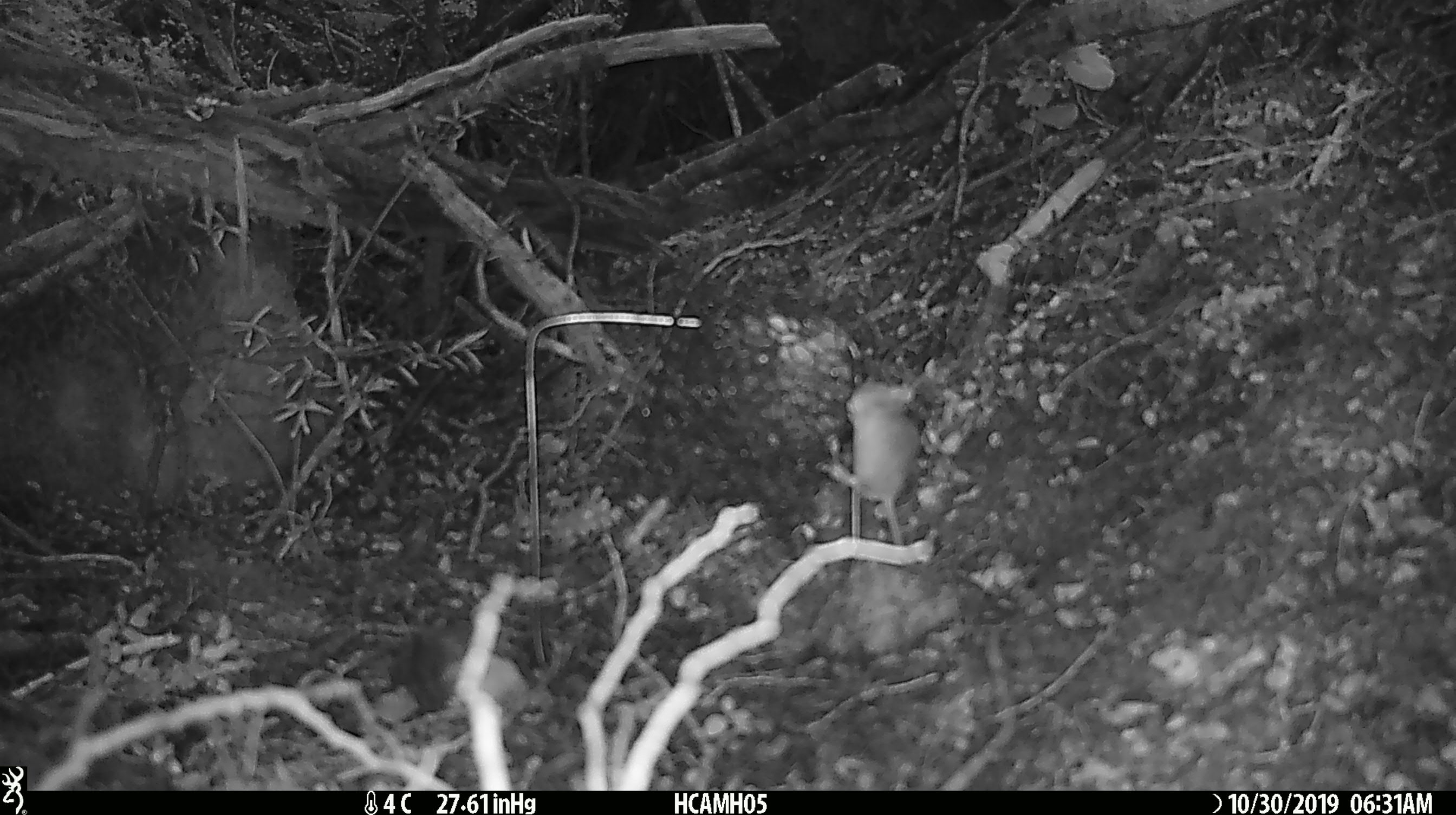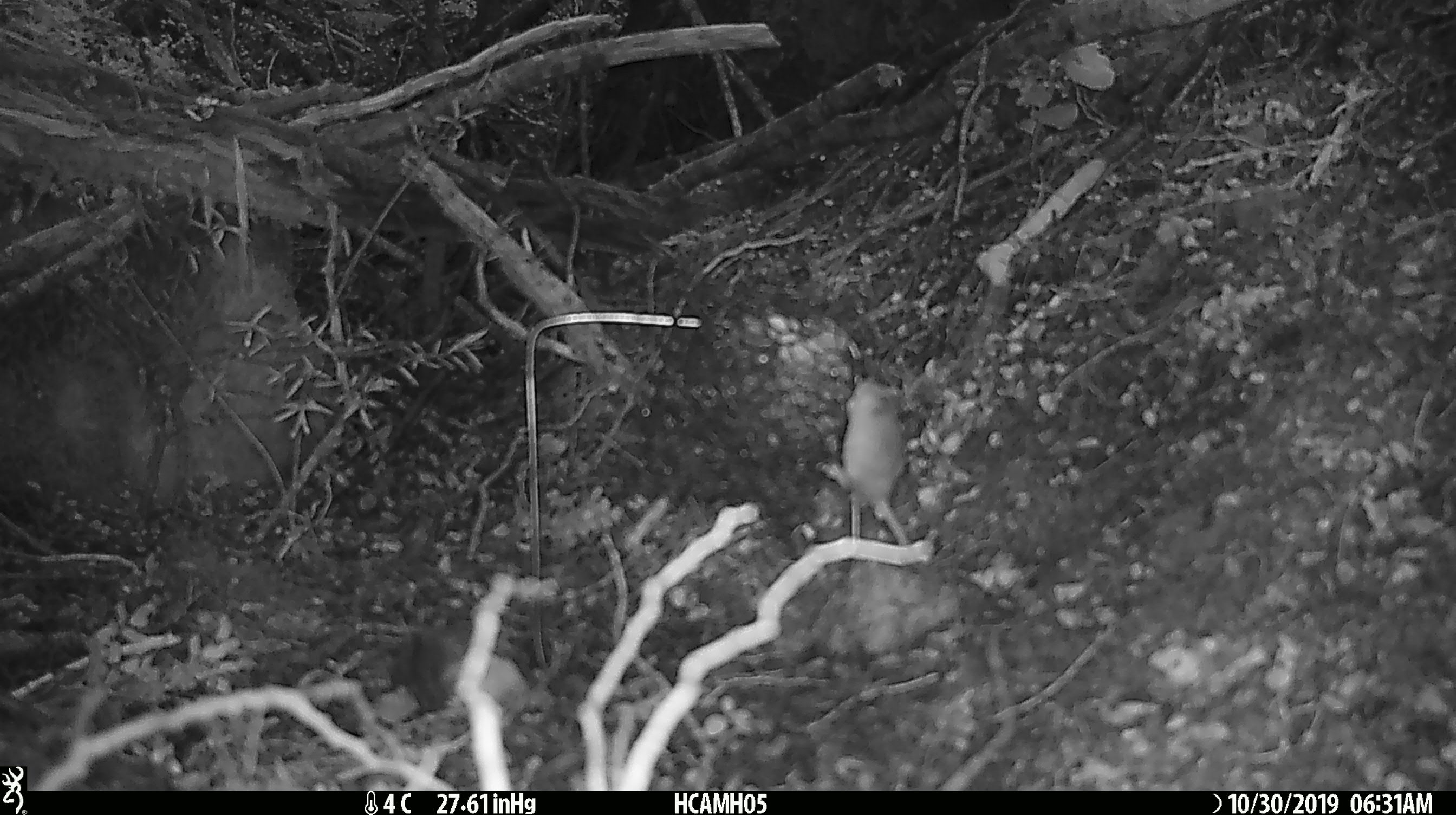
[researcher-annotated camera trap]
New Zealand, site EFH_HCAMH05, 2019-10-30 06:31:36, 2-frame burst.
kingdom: Animalia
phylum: Chordata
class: Mammalia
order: Rodentia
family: Muridae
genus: Mus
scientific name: Mus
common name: mouse